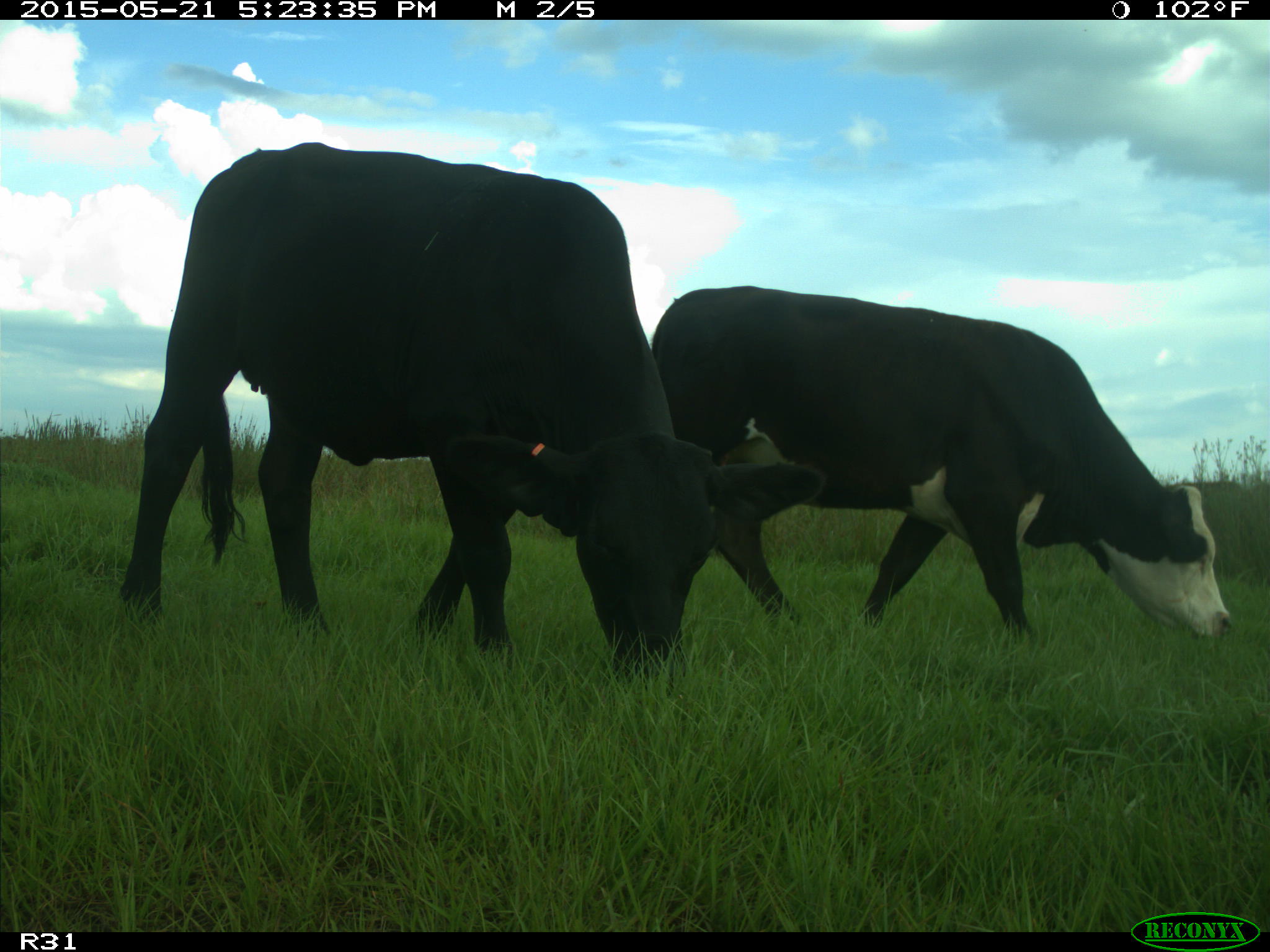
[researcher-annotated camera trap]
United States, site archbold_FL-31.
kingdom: Animalia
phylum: Chordata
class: Mammalia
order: Artiodactyla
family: Bovidae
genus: Bos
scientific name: Bos taurus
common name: domestic cow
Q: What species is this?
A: Bos taurus (domestic cow).